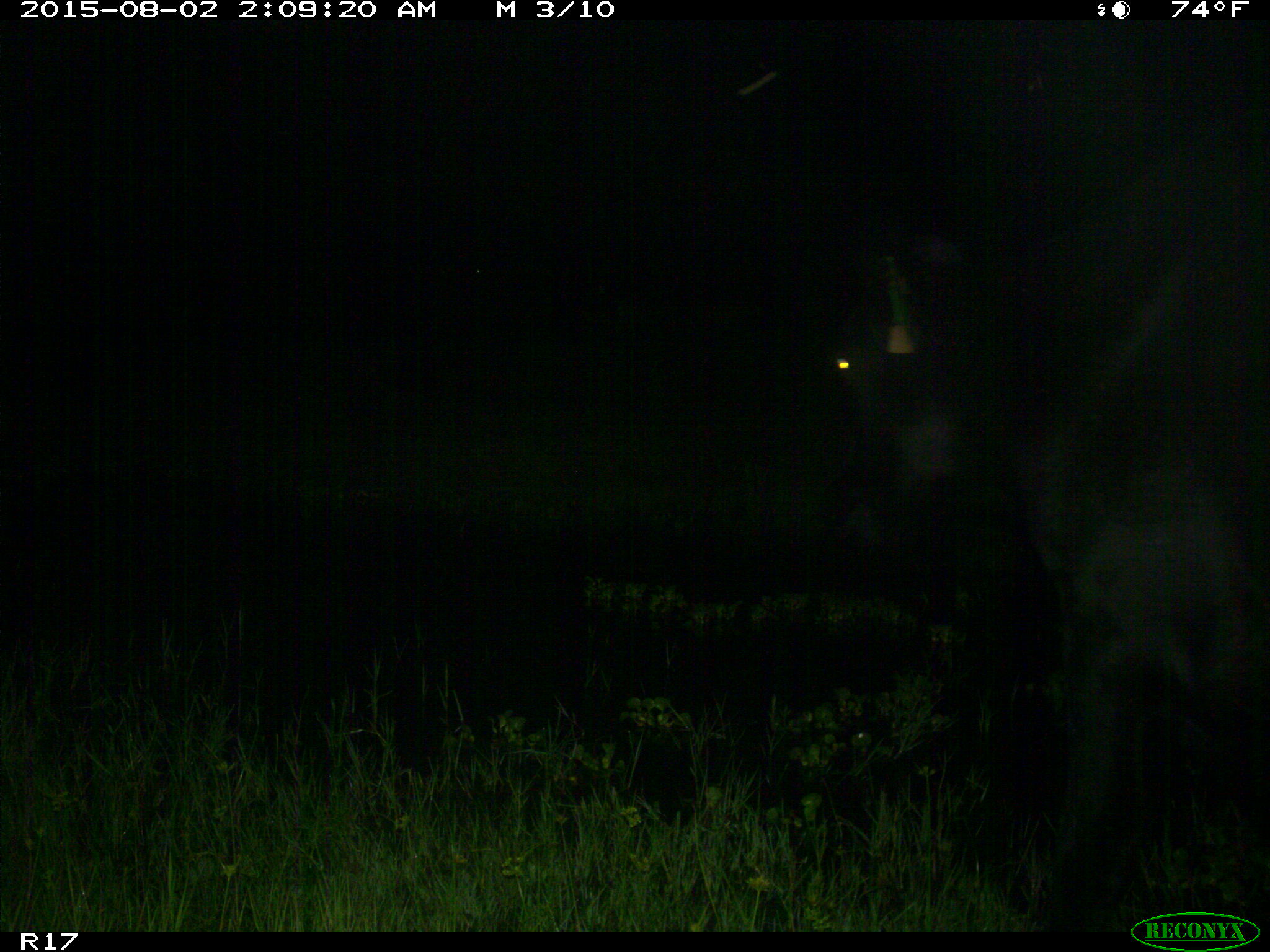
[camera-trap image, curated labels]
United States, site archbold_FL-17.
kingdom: Animalia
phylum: Chordata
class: Mammalia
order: Artiodactyla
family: Bovidae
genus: Bos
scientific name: Bos taurus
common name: domestic cow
Bos taurus (domestic cow).